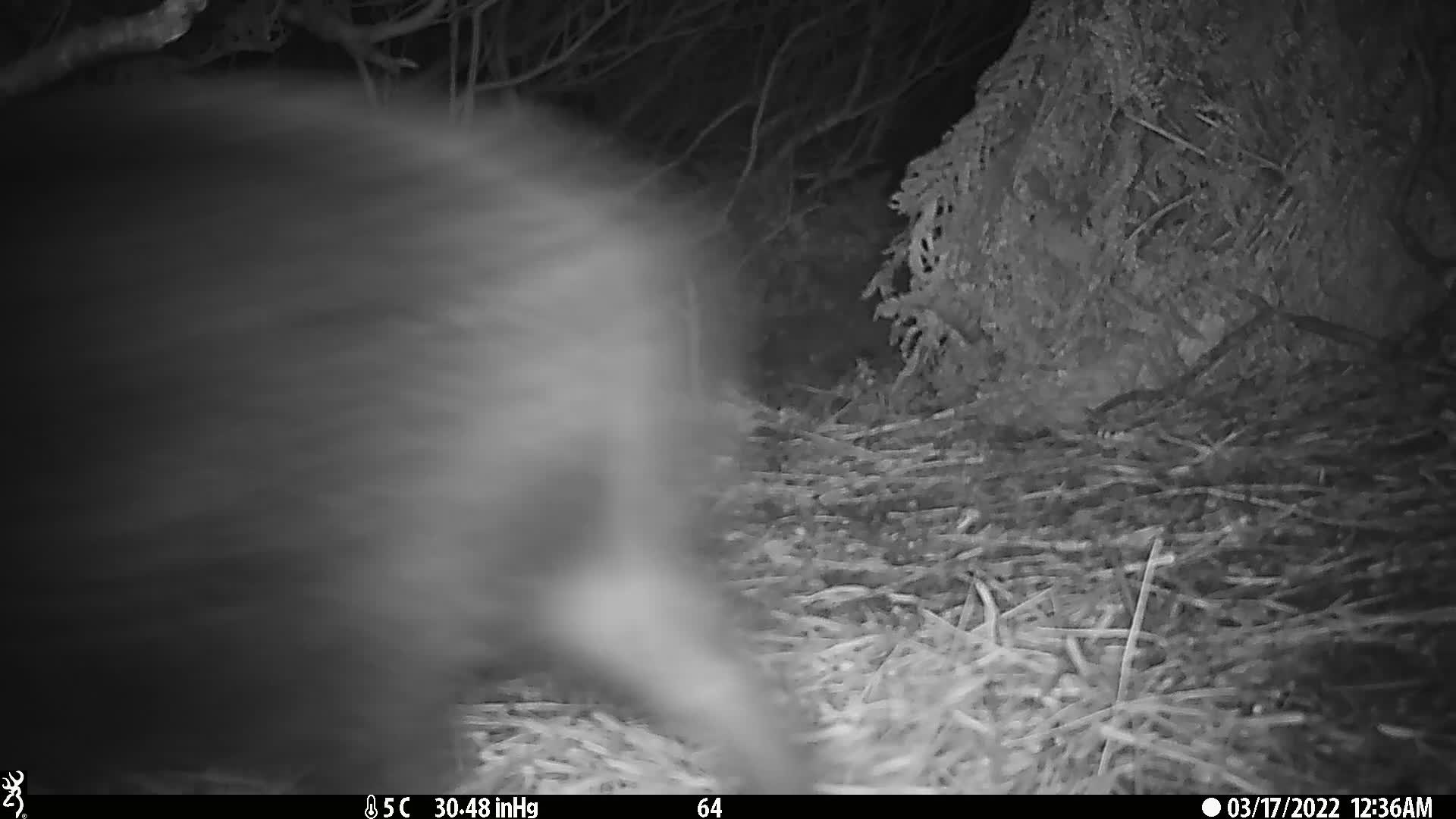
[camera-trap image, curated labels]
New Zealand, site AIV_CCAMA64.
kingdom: Animalia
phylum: Chordata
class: Mammalia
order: Artiodactyla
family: Suidae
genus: Sus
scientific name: Sus scrofa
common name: pig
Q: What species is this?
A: Pig (Sus scrofa).